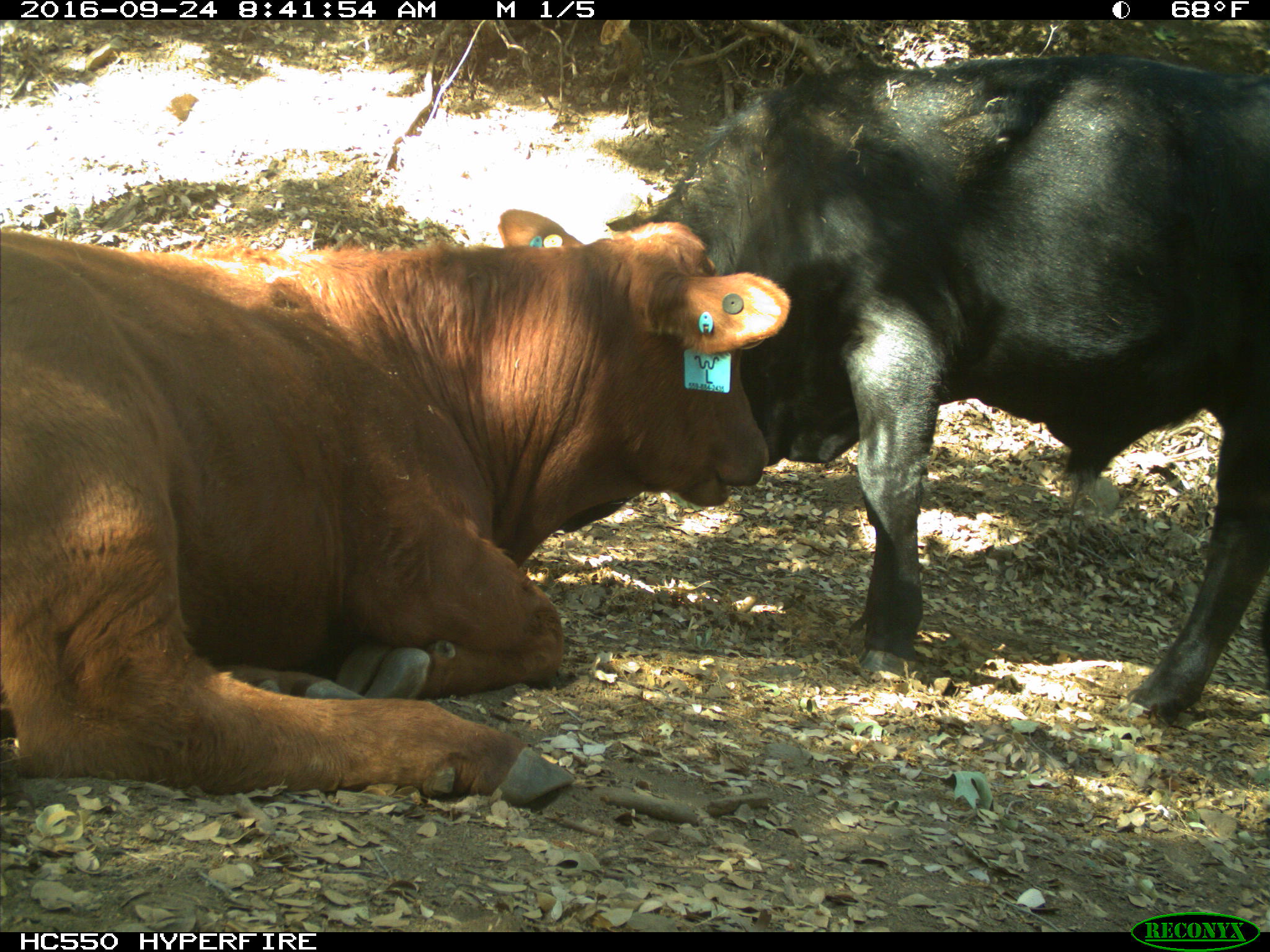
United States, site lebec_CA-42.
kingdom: Animalia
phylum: Chordata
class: Mammalia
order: Artiodactyla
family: Bovidae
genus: Bos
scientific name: Bos taurus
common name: domestic cow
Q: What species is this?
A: Bos taurus (domestic cow).